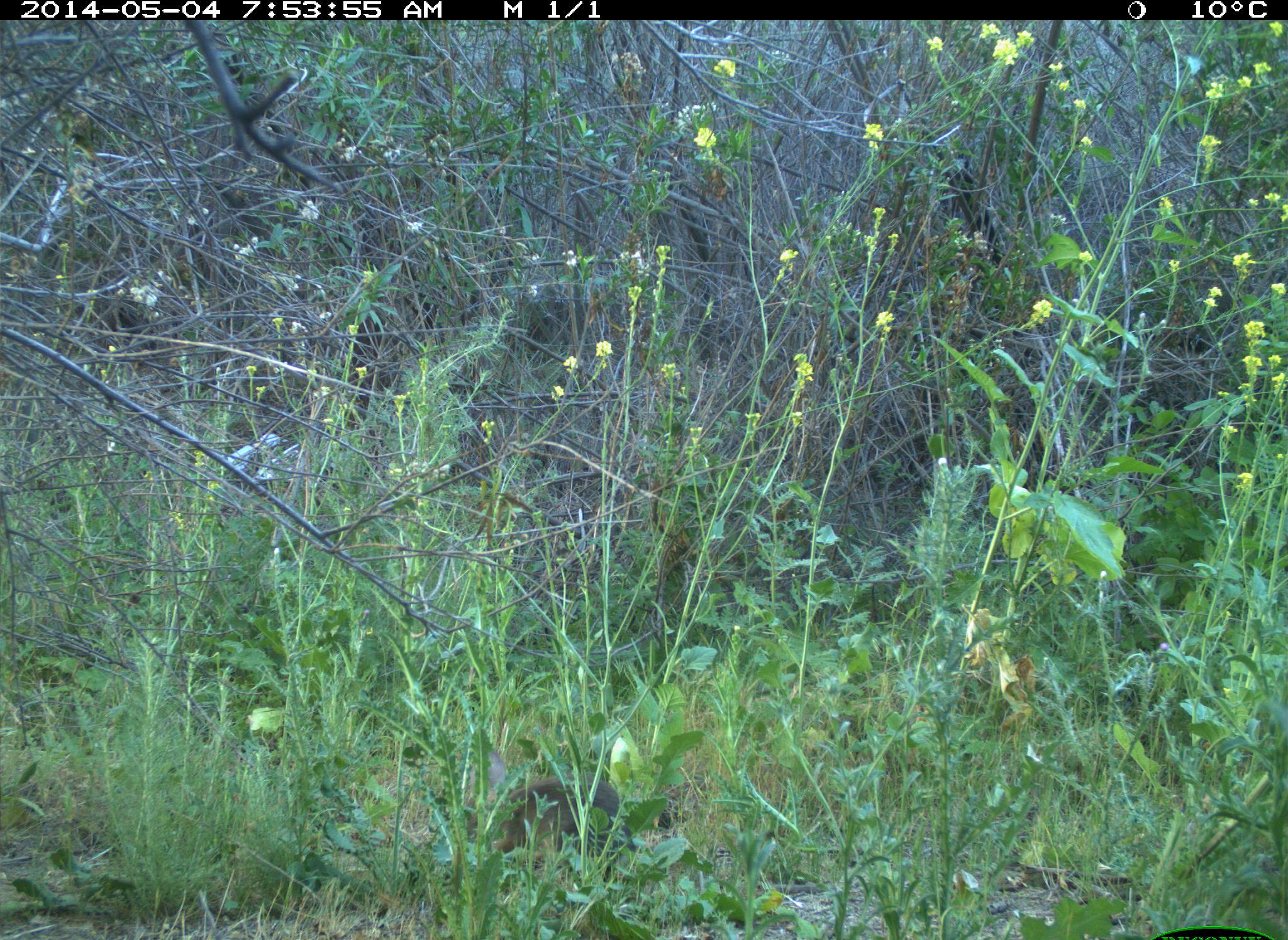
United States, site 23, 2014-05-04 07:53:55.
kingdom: Animalia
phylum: Chordata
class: Mammalia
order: Lagomorpha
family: Leporidae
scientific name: Leporidae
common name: rabbits and hares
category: rabbit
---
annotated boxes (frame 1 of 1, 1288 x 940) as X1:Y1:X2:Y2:
rabbit: 452:773:637:871